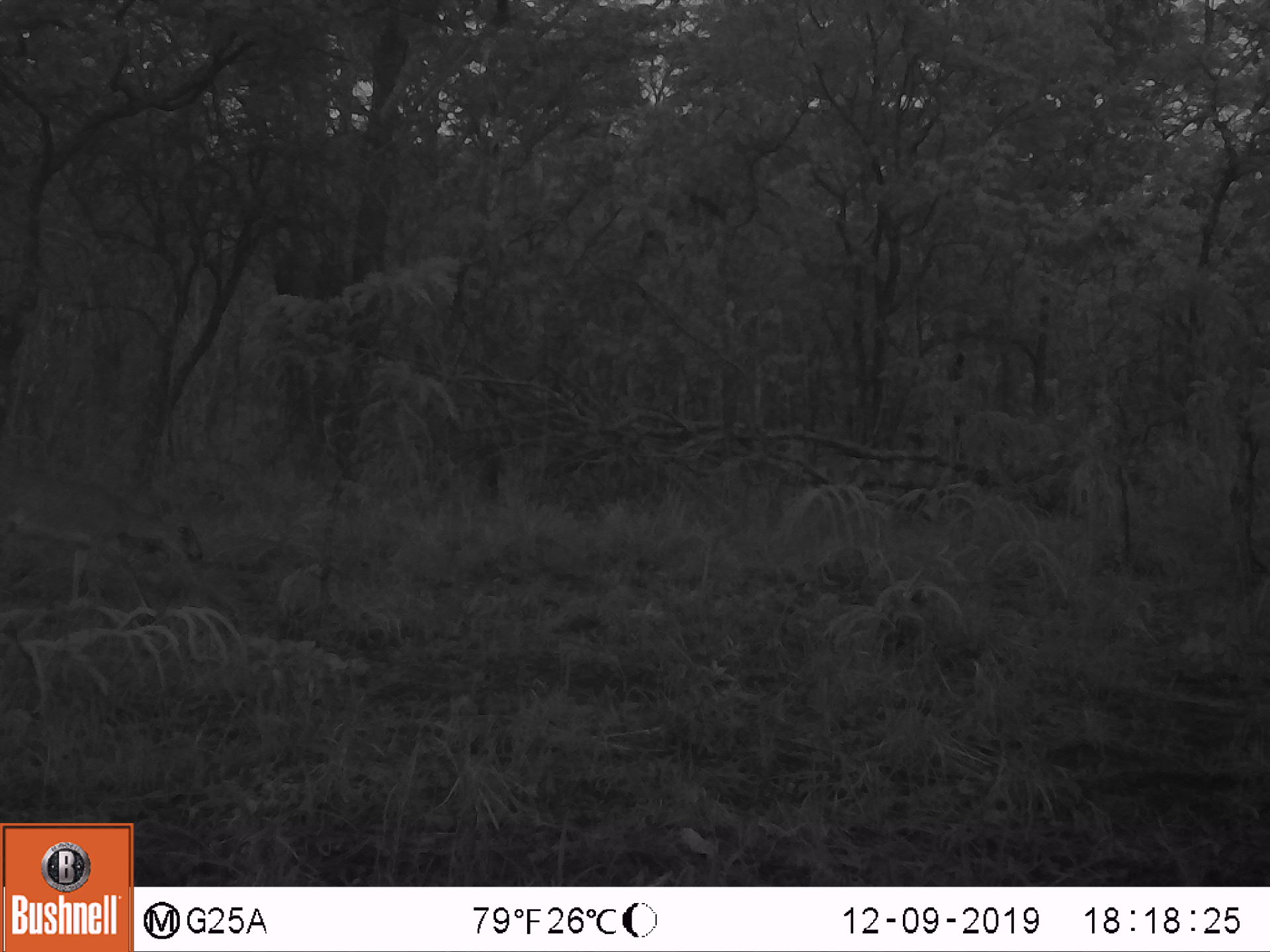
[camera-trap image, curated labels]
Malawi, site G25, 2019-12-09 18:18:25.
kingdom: Animalia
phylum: Chordata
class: Mammalia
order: Artiodactyla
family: Bovidae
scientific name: Antilopinae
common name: small antelope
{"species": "small antelope (Antilopinae)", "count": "1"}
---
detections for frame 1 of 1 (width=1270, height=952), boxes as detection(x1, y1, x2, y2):
small antelope: detection(0, 460, 209, 629)